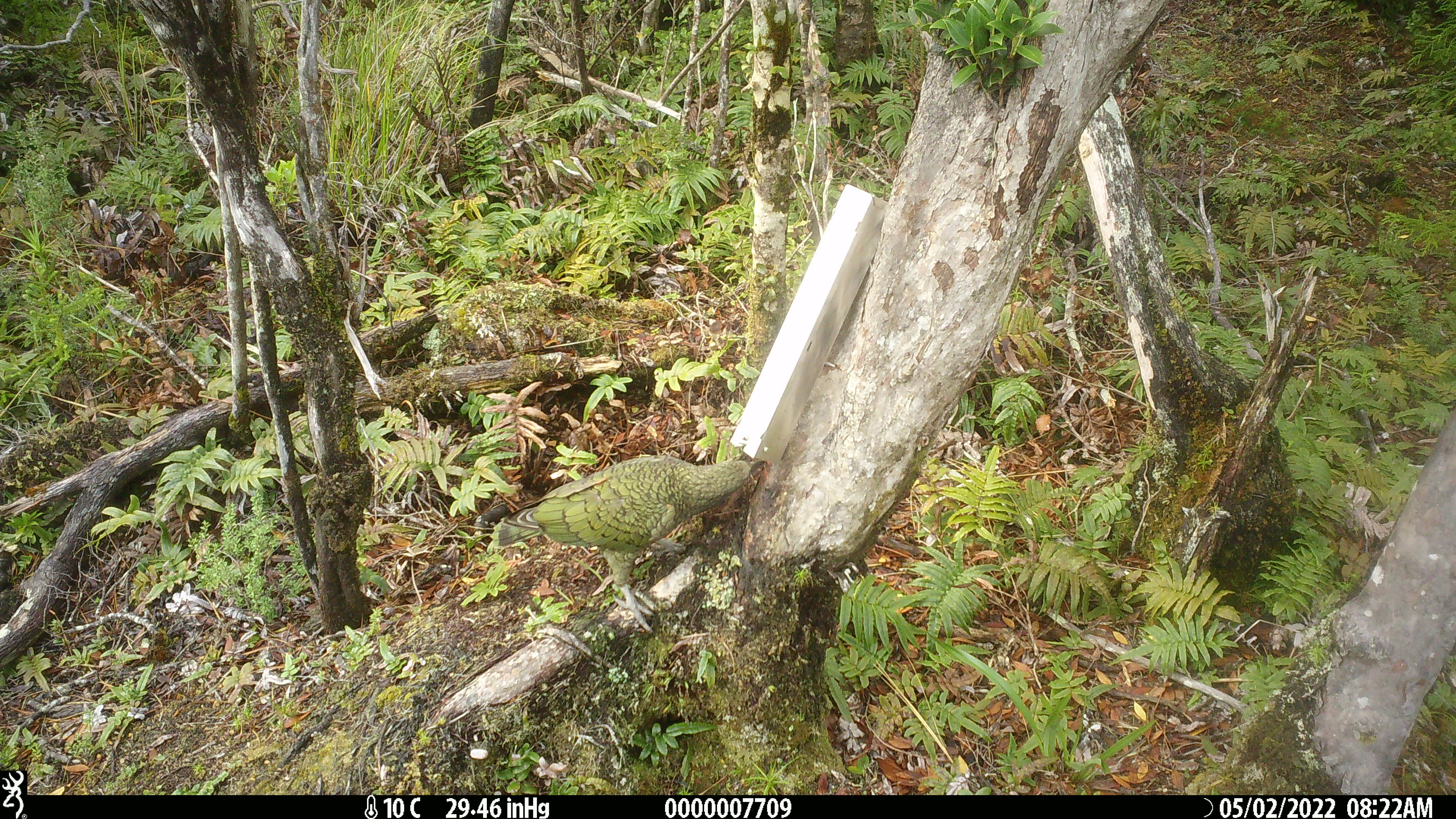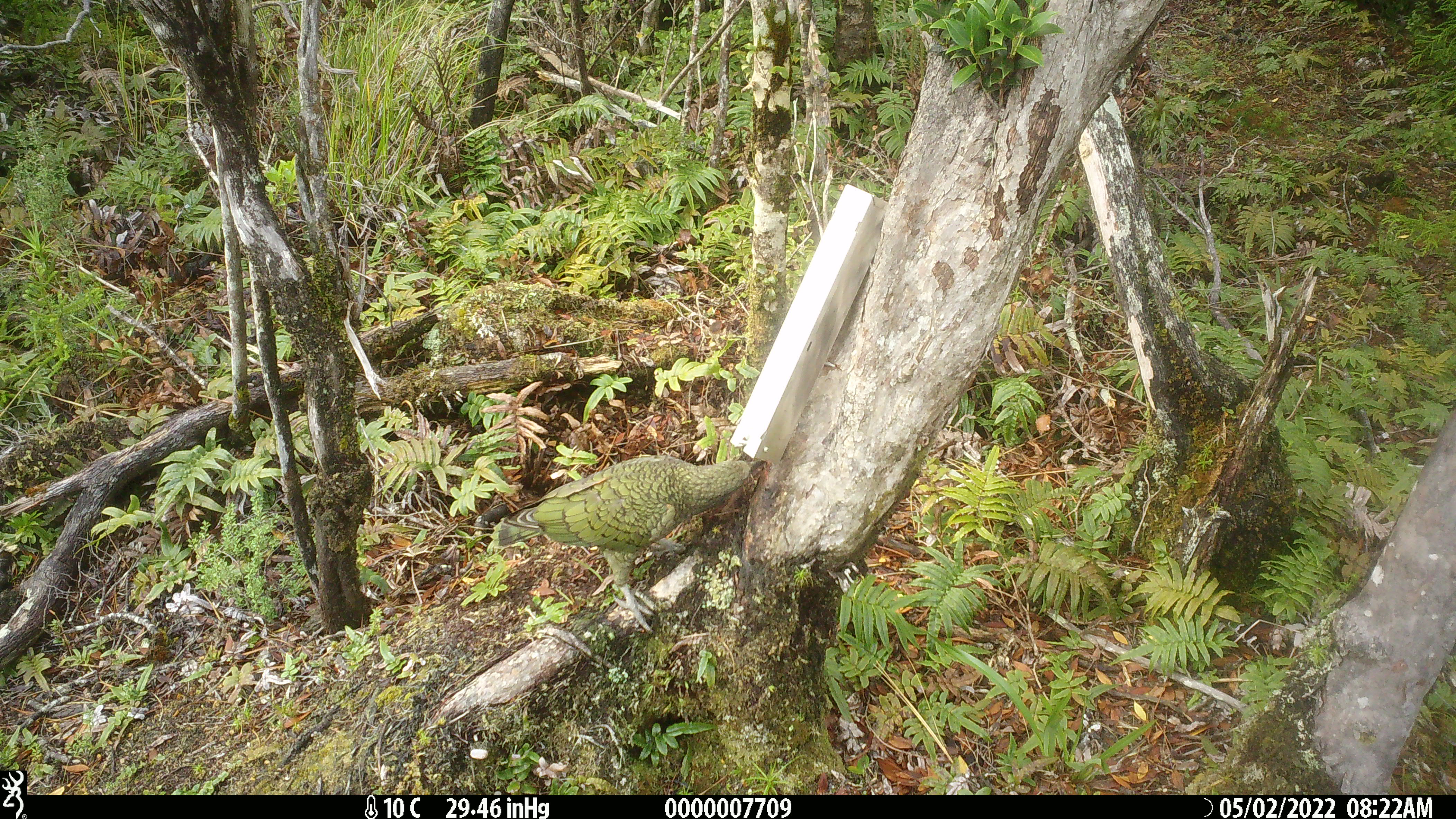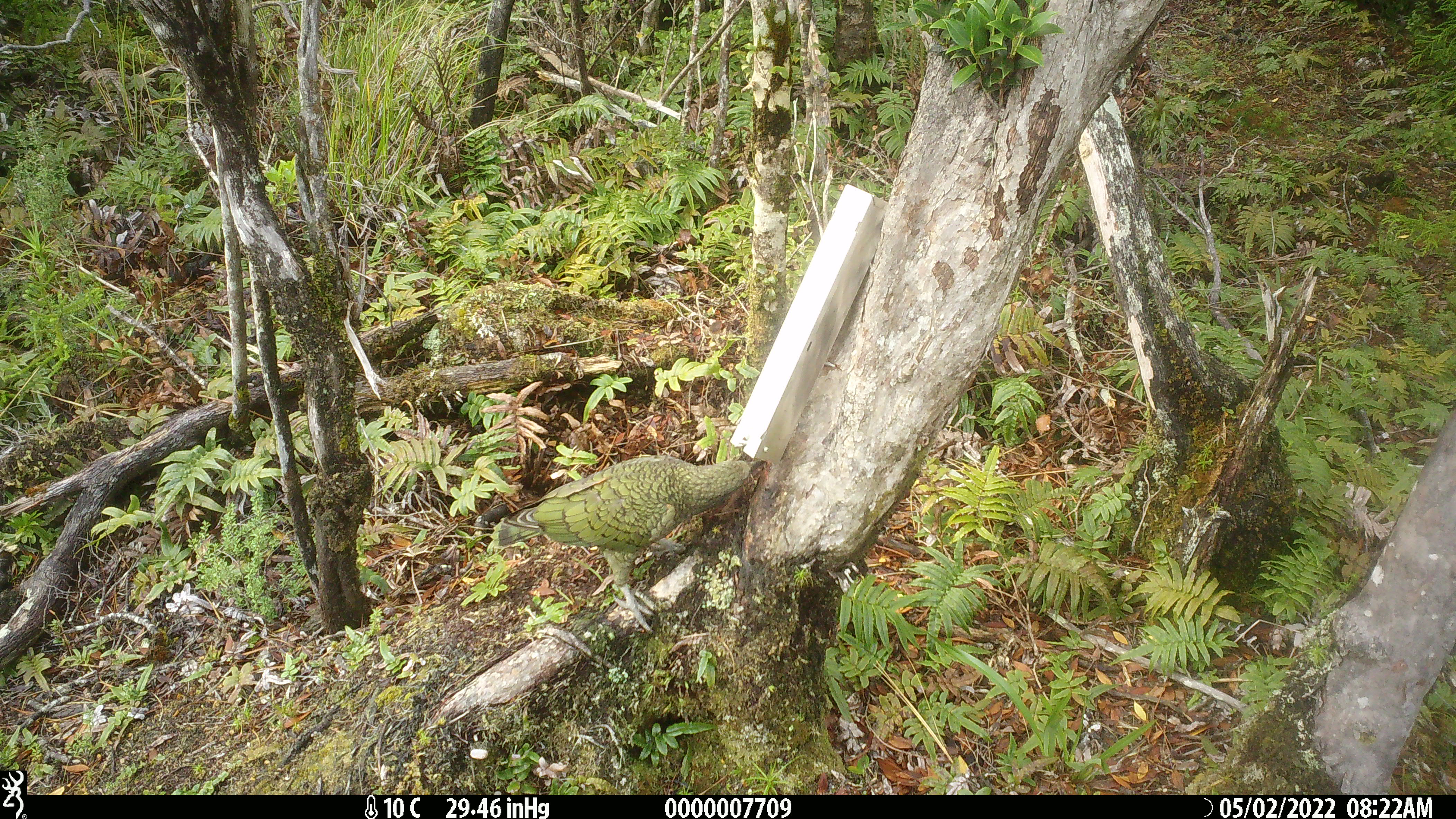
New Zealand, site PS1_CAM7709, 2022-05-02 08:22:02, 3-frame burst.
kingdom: Animalia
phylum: Chordata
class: Aves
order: Psittaciformes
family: Strigopidae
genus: Nestor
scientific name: Nestor notabilis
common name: kea